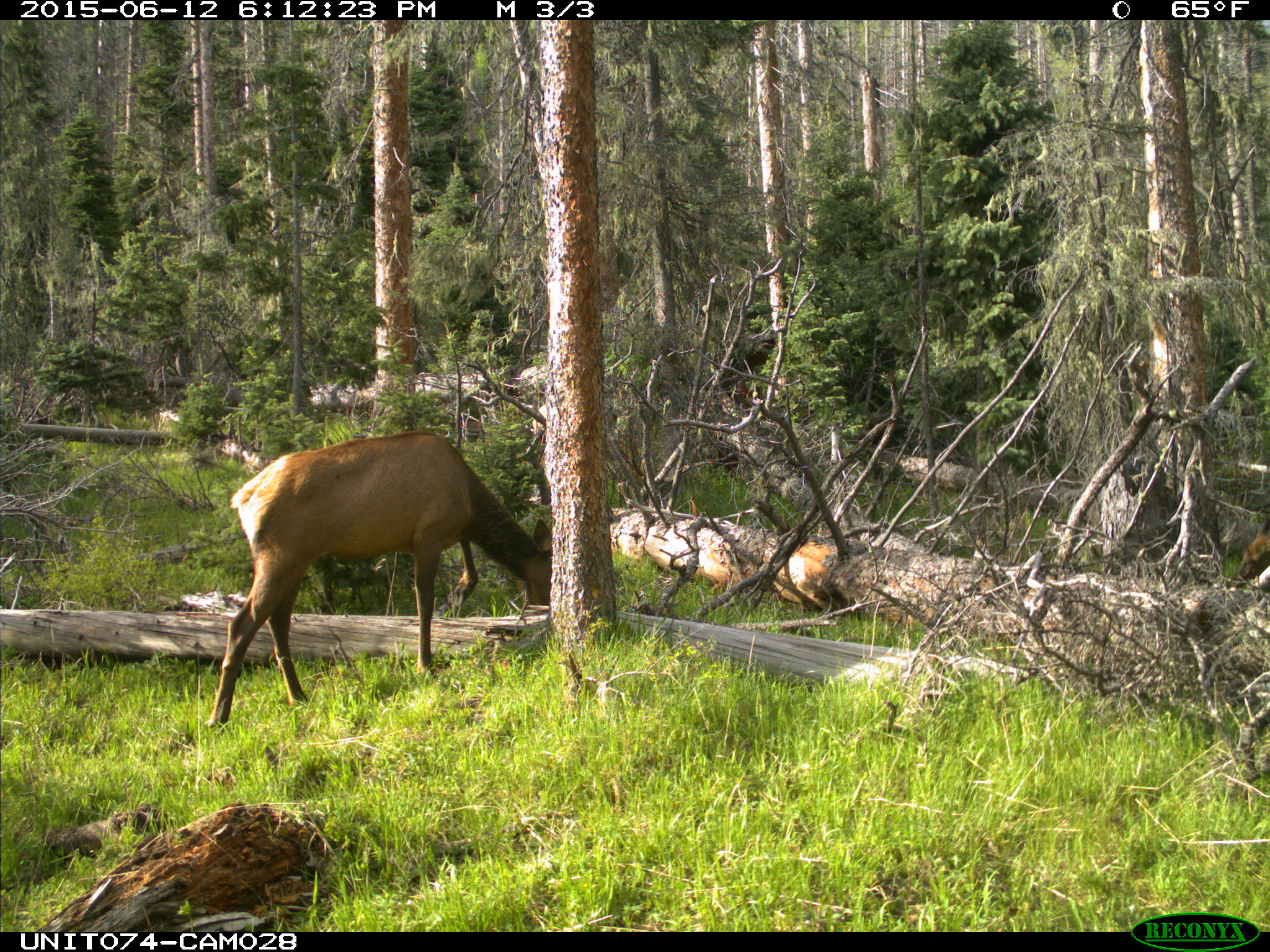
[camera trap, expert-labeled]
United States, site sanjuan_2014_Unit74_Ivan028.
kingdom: Animalia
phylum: Chordata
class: Mammalia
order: Artiodactyla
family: Cervidae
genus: Cervus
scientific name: Cervus elaphus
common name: red deer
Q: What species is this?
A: Cervus elaphus (red deer).